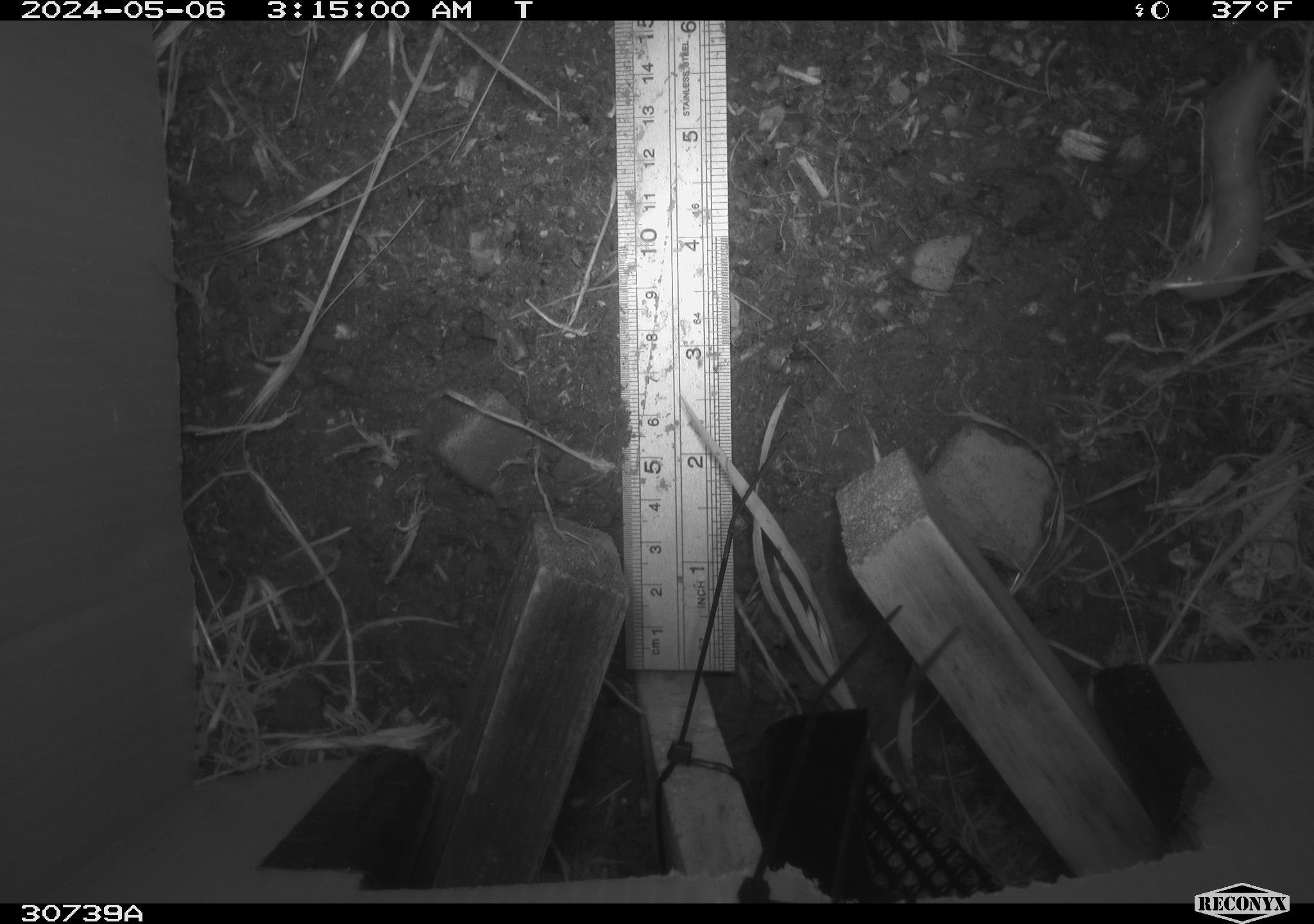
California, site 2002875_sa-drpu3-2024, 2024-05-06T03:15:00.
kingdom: Animalia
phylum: Mollusca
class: Gastropoda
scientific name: Gastropoda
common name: gastropods